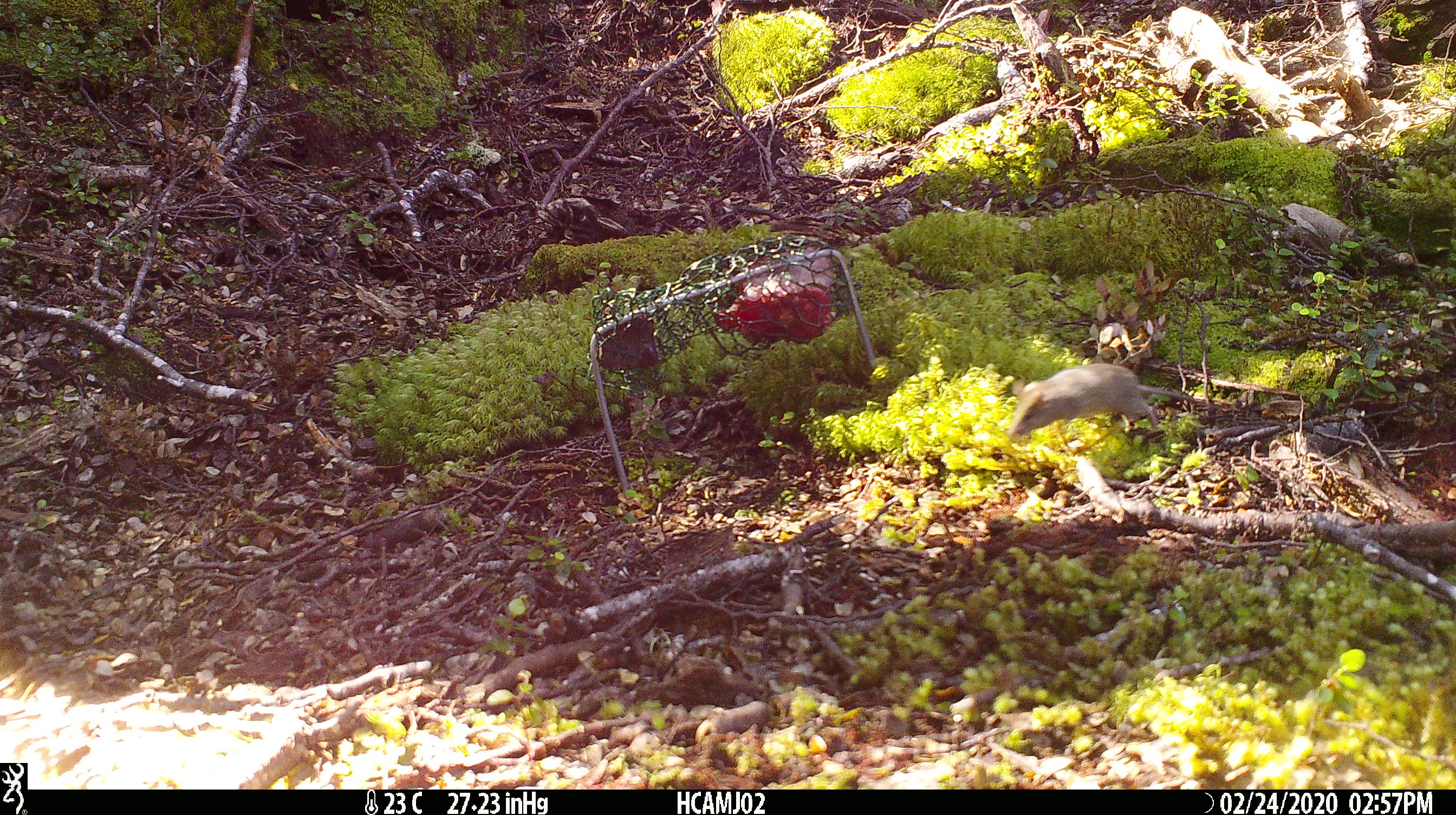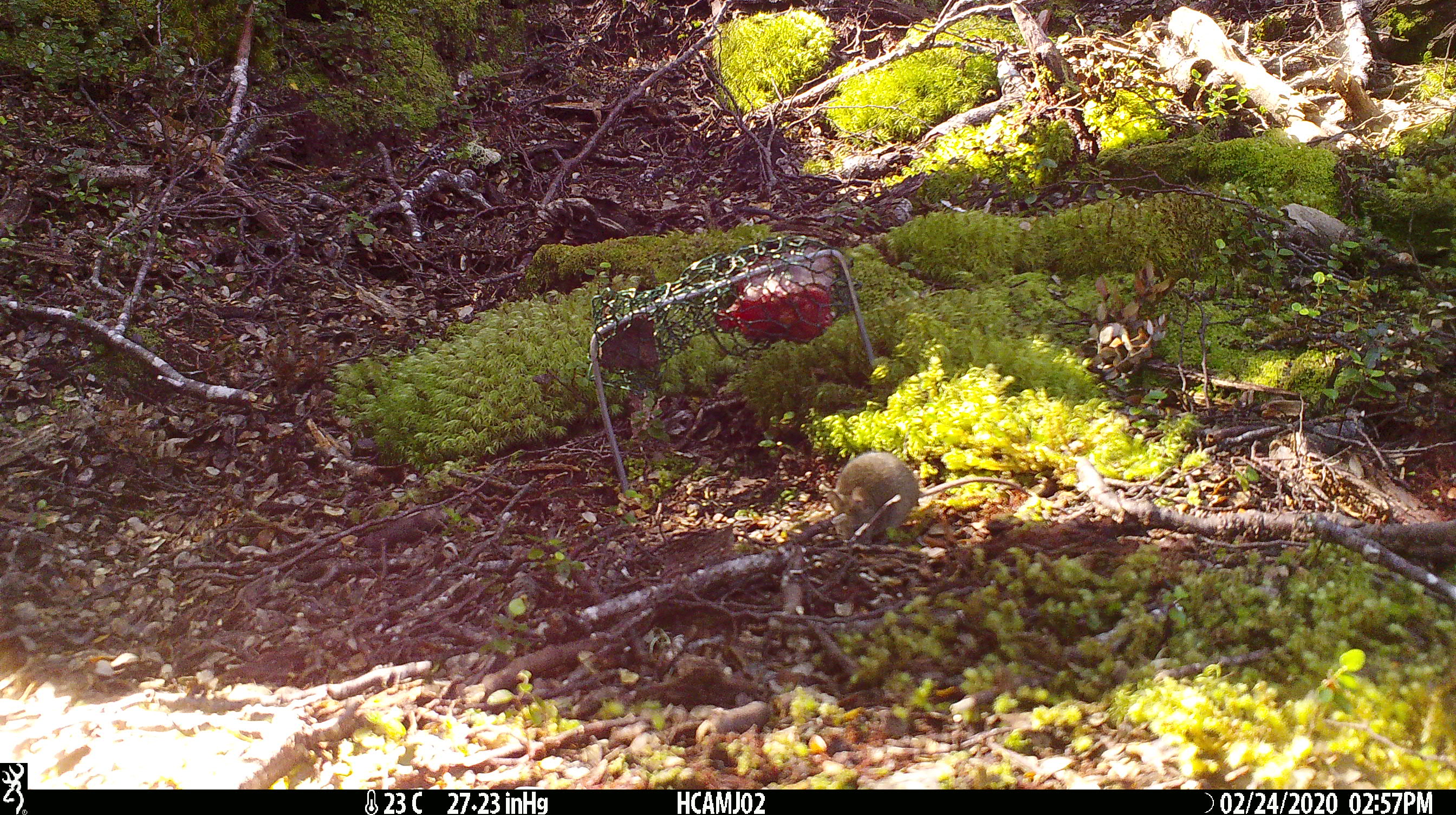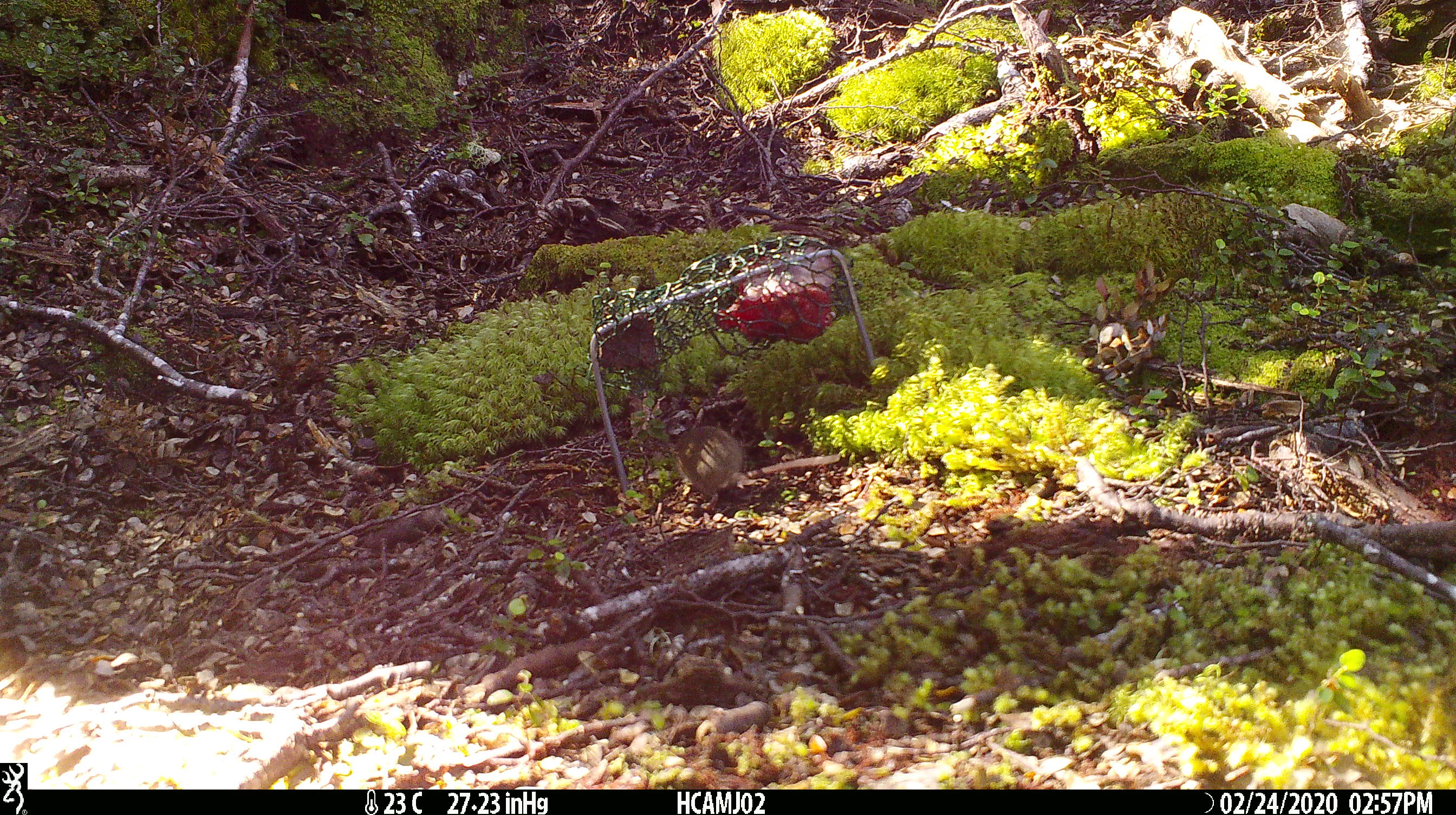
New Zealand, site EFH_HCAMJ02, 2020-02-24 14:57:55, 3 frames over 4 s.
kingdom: Animalia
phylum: Chordata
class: Mammalia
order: Rodentia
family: Muridae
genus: Mus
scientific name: Mus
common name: mouse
Mouse (Mus).